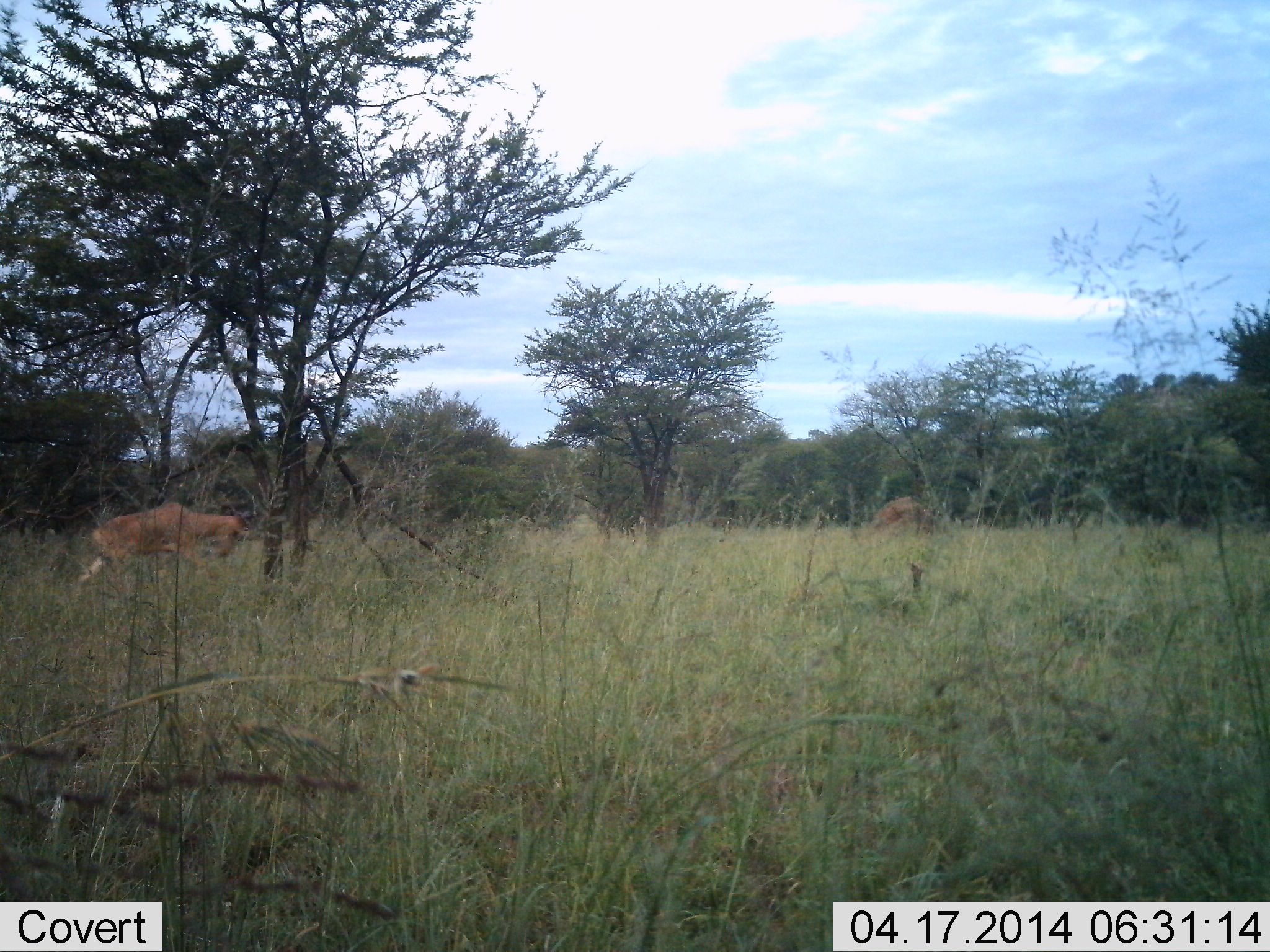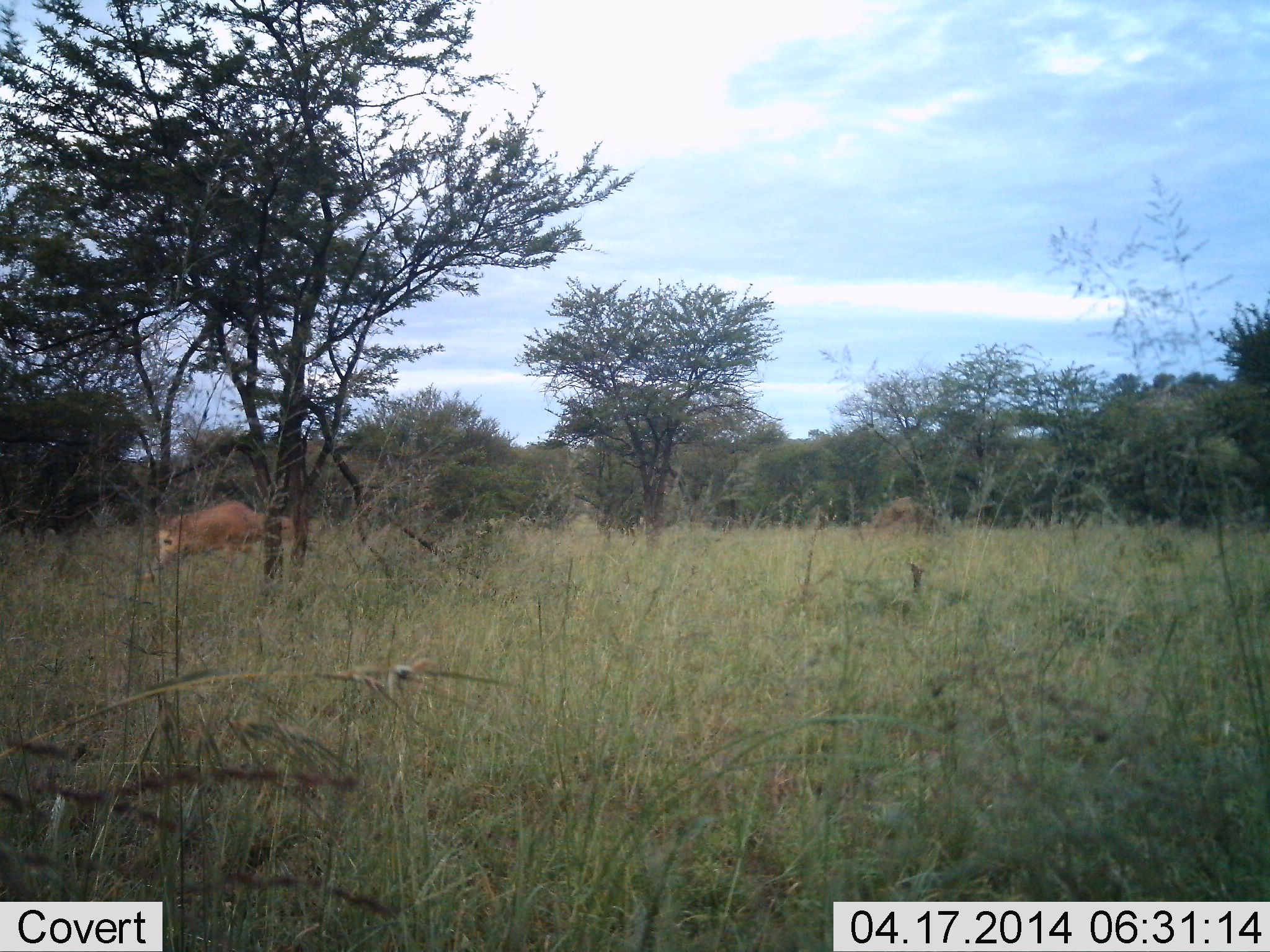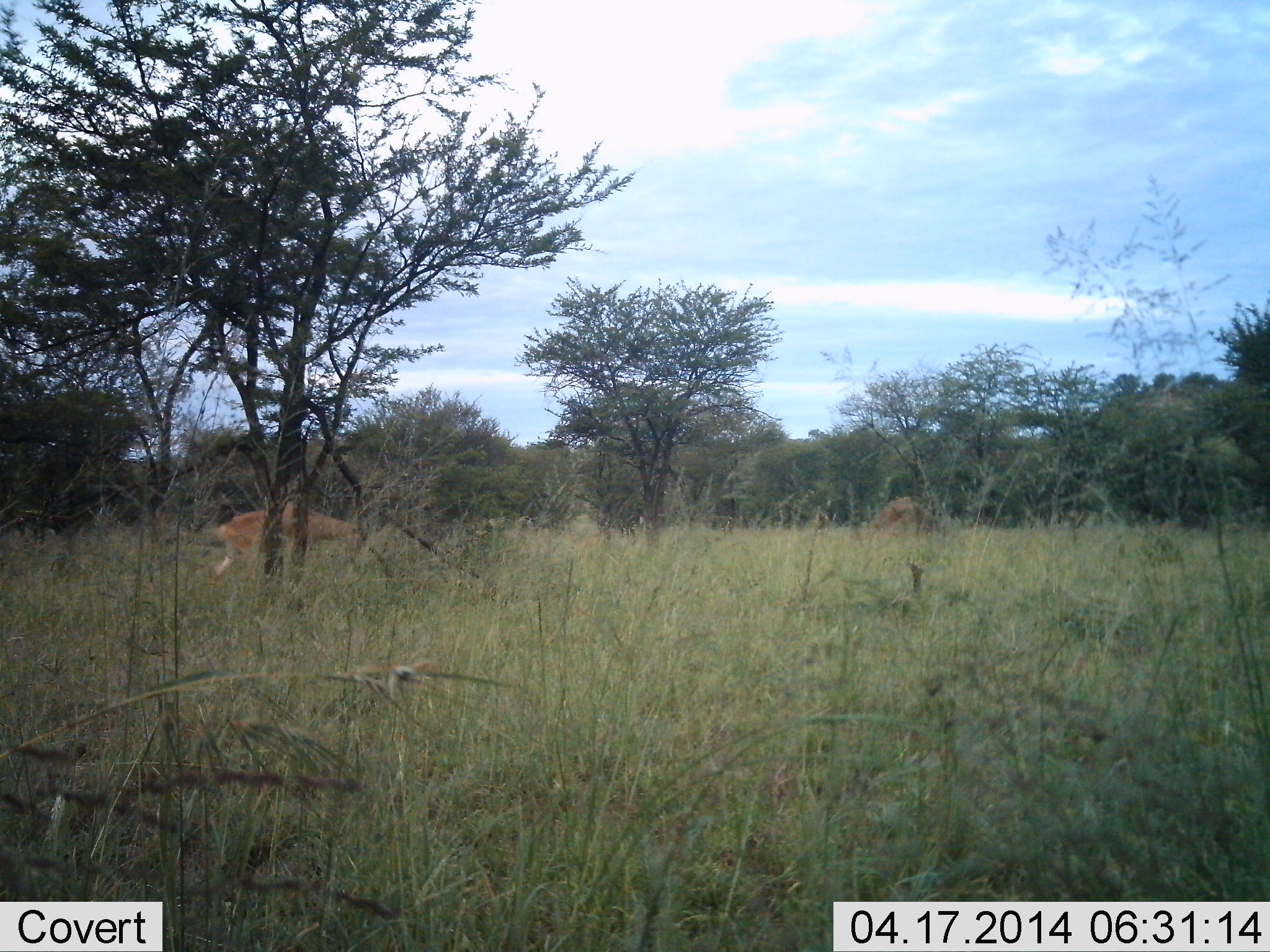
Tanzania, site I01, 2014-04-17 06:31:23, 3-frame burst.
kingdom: Animalia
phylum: Chordata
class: Mammalia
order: Artiodactyla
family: Bovidae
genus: Alcelaphus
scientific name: Alcelaphus buselaphus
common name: hartebeest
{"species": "hartebeest (Alcelaphus buselaphus)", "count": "1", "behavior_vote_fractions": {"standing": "20%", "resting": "0%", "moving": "100%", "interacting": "10%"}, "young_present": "0%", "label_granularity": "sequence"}